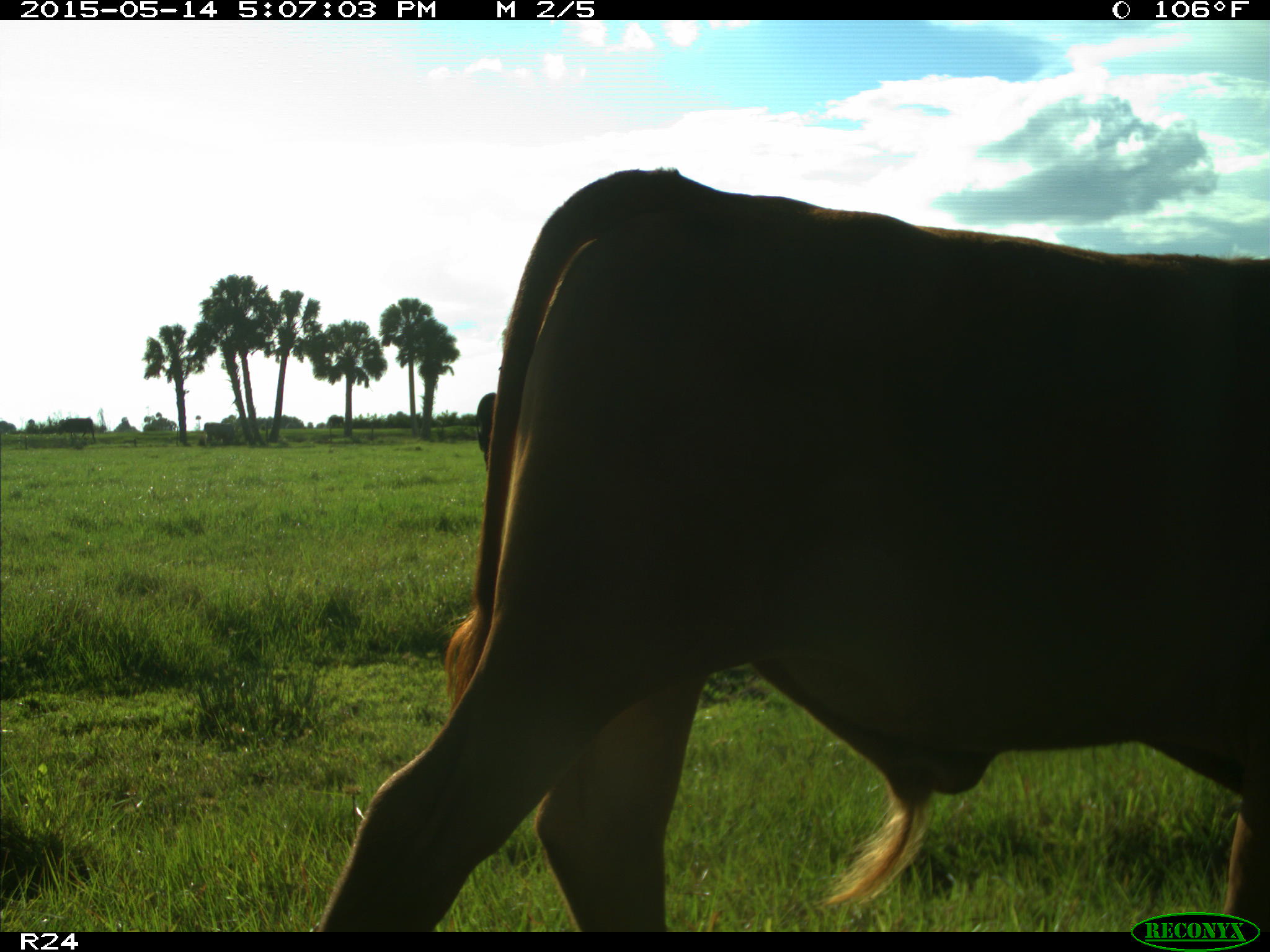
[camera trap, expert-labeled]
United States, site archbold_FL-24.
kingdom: Animalia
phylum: Chordata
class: Mammalia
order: Artiodactyla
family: Bovidae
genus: Bos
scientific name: Bos taurus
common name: domestic cow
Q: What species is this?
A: Bos taurus (domestic cow).